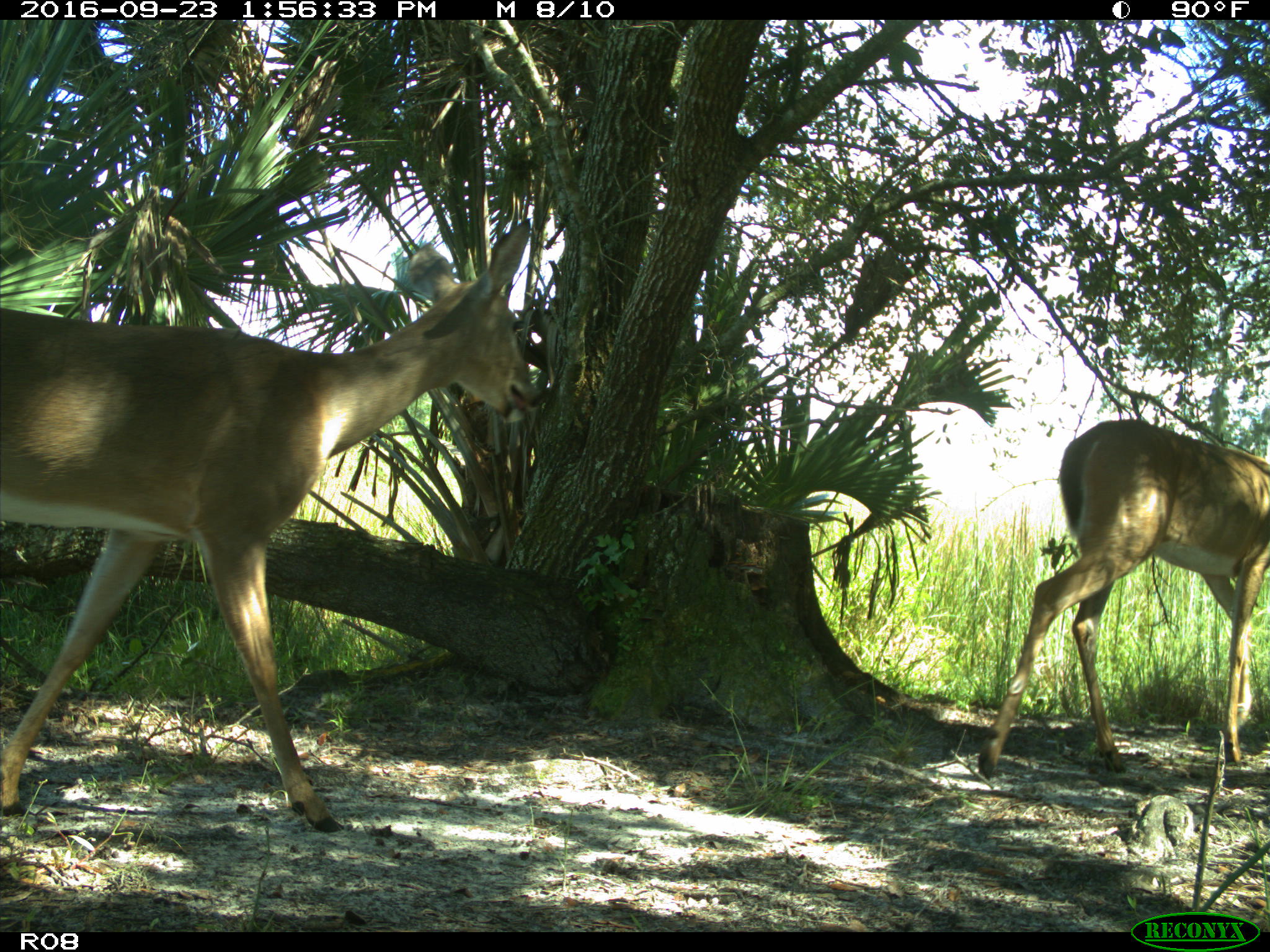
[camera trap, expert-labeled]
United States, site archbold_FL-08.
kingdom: Animalia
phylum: Chordata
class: Mammalia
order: Artiodactyla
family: Cervidae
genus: Odocoileus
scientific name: Odocoileus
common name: deer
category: unidentified deer